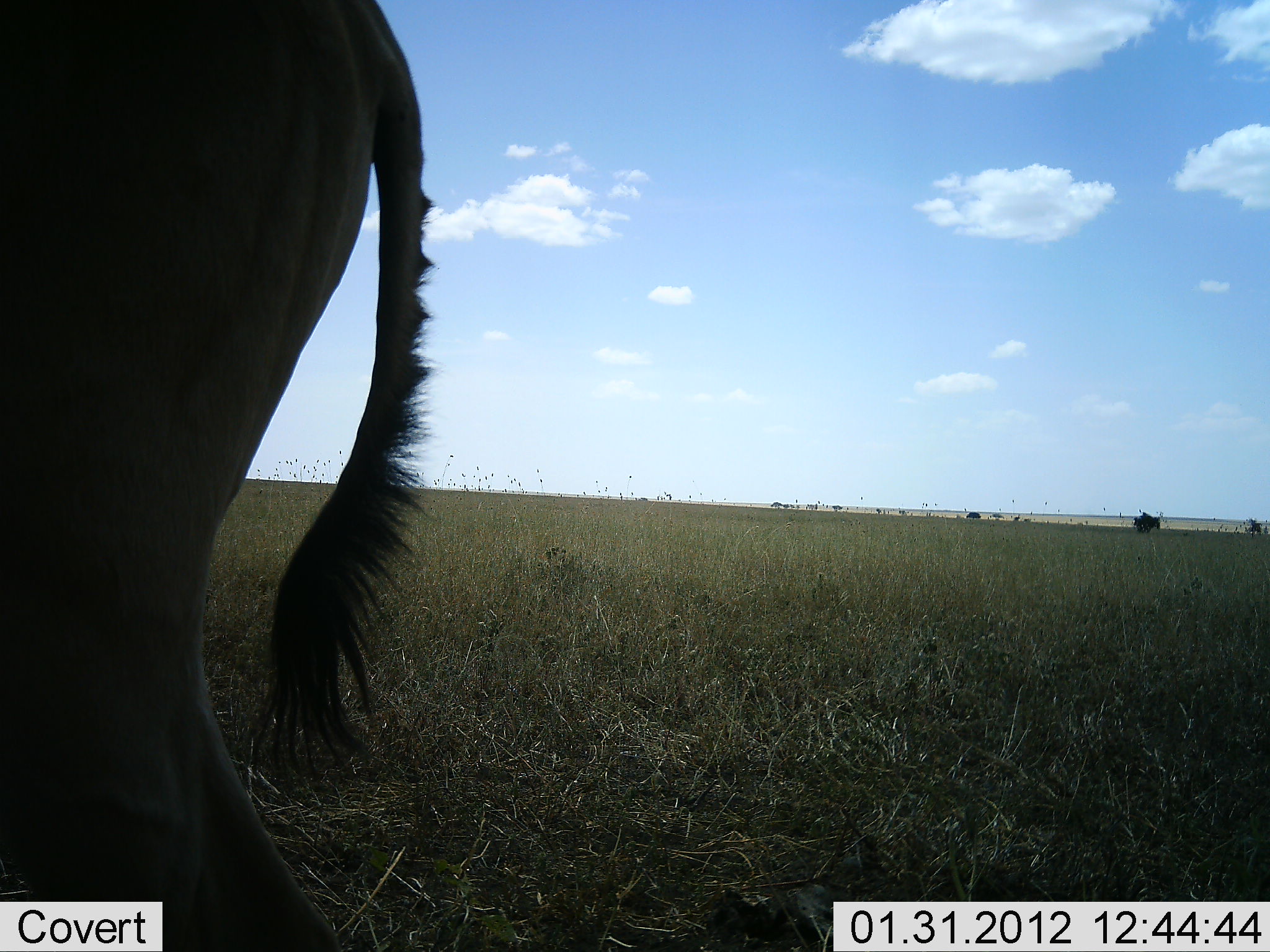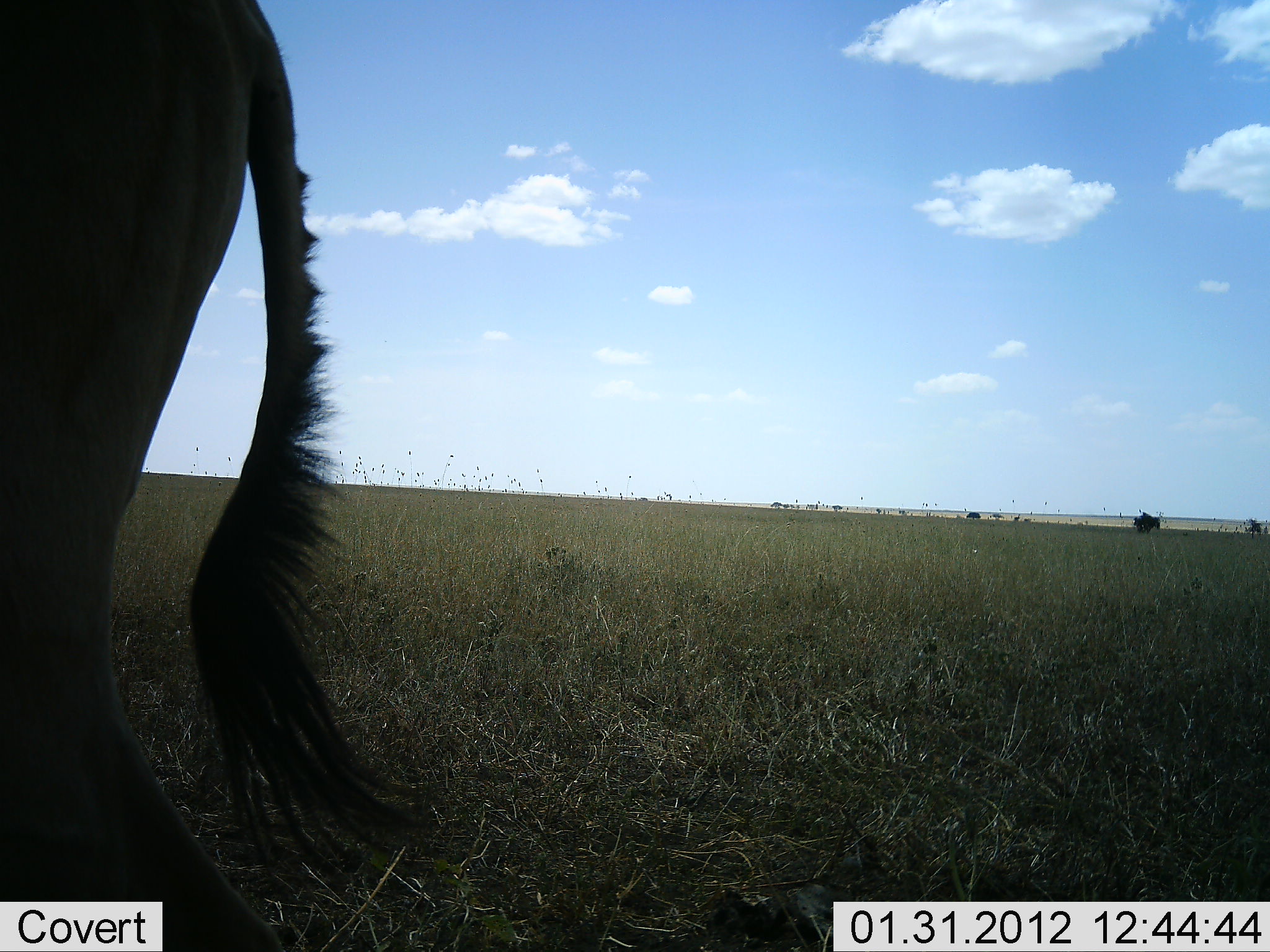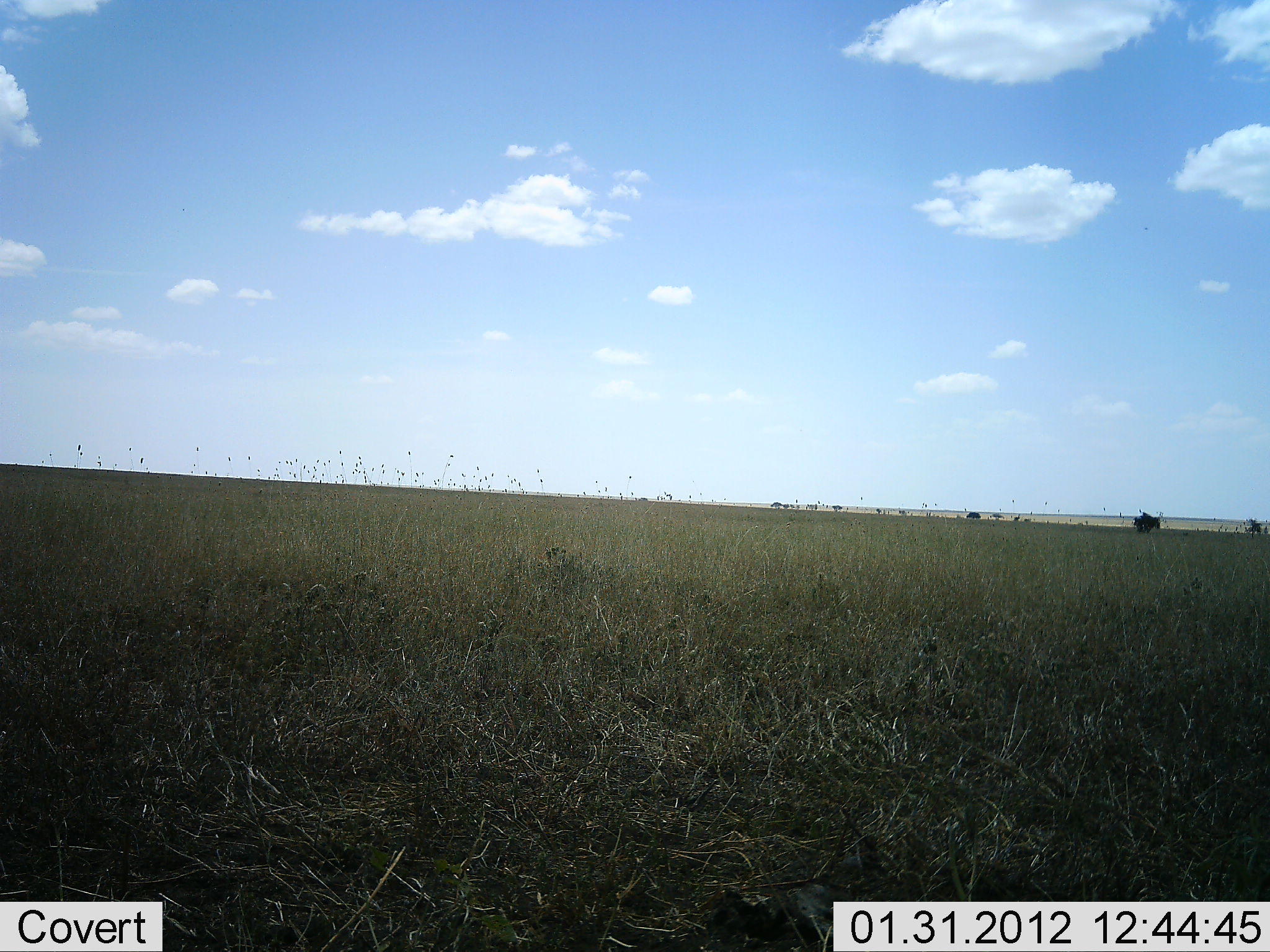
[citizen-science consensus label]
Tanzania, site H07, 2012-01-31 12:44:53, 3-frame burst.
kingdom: Animalia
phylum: Chordata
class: Mammalia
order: Artiodactyla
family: Bovidae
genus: Connochaetes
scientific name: Connochaetes taurinus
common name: blue wildebeest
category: wildebeest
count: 1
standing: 27%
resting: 0%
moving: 73%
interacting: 0%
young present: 0%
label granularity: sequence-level